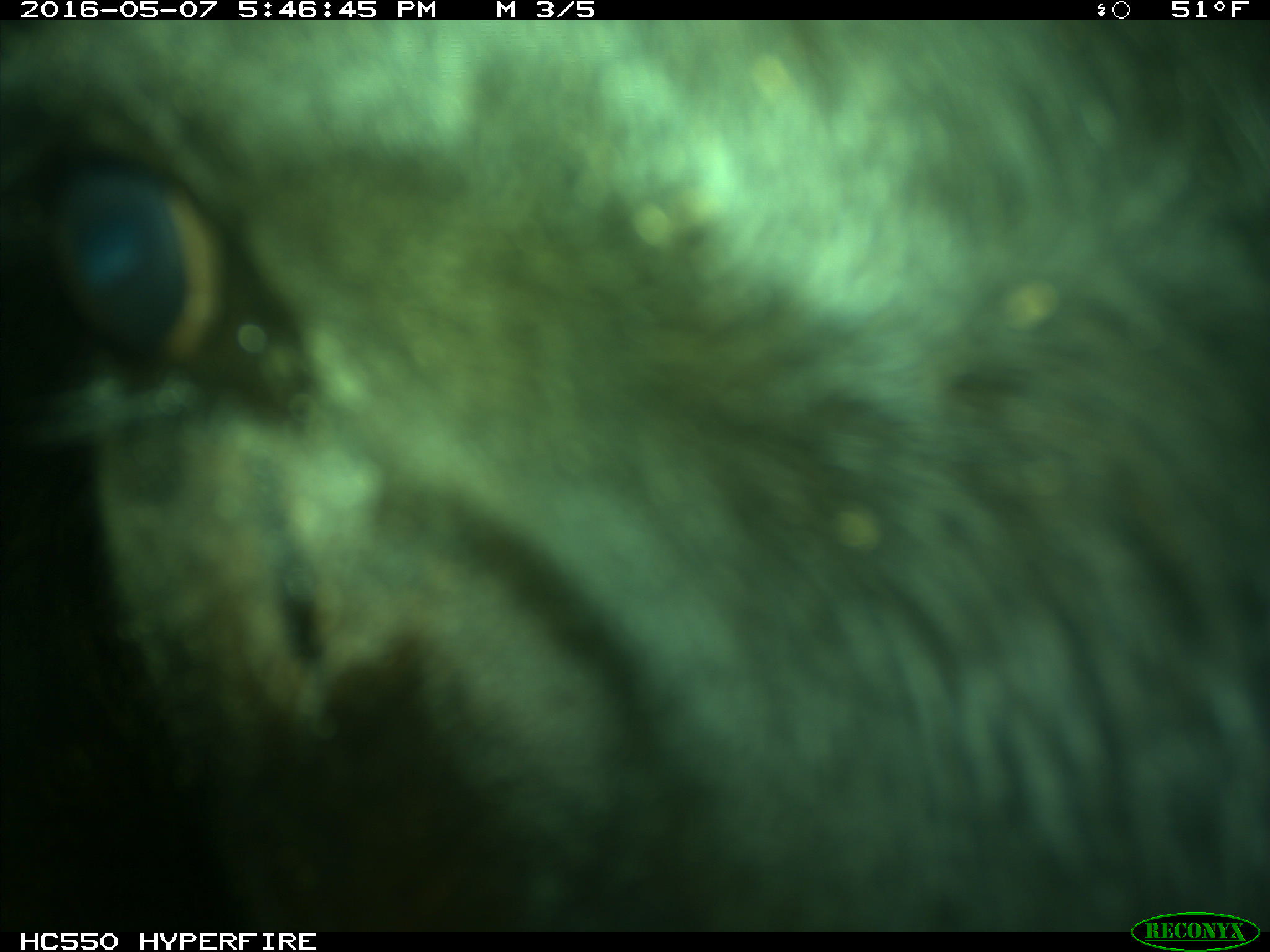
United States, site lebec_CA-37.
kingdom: Animalia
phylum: Chordata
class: Mammalia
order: Artiodactyla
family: Bovidae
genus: Bos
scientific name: Bos taurus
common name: domestic cow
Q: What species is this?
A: Bos taurus (domestic cow).